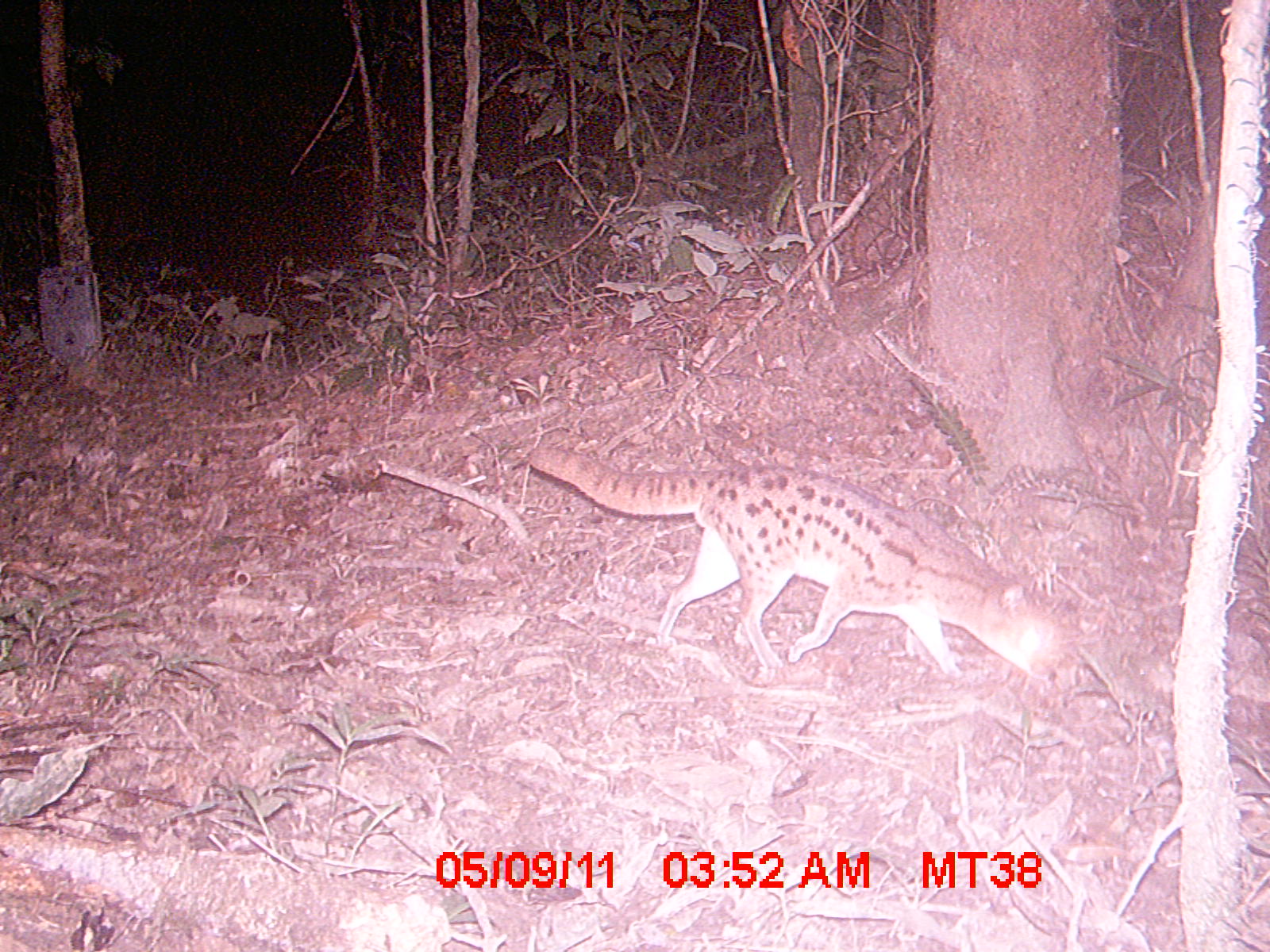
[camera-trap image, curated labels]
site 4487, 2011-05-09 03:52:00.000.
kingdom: Animalia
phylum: Chordata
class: Mammalia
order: Carnivora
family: Eupleridae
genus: Fossa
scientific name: Fossa fossana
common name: fanaloka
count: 1